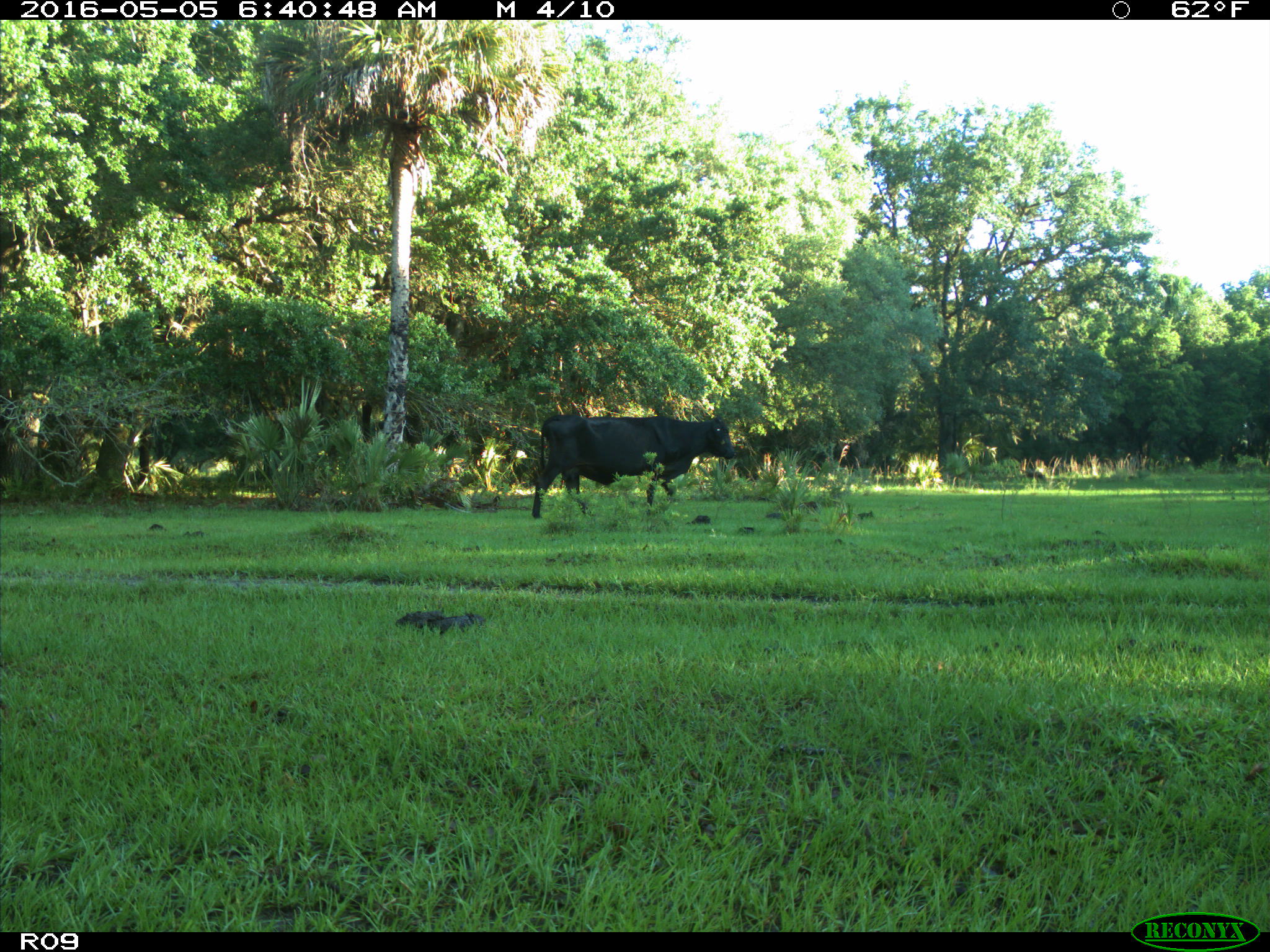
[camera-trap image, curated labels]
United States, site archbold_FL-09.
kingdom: Animalia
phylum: Chordata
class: Mammalia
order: Artiodactyla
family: Bovidae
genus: Bos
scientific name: Bos taurus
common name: domestic cow